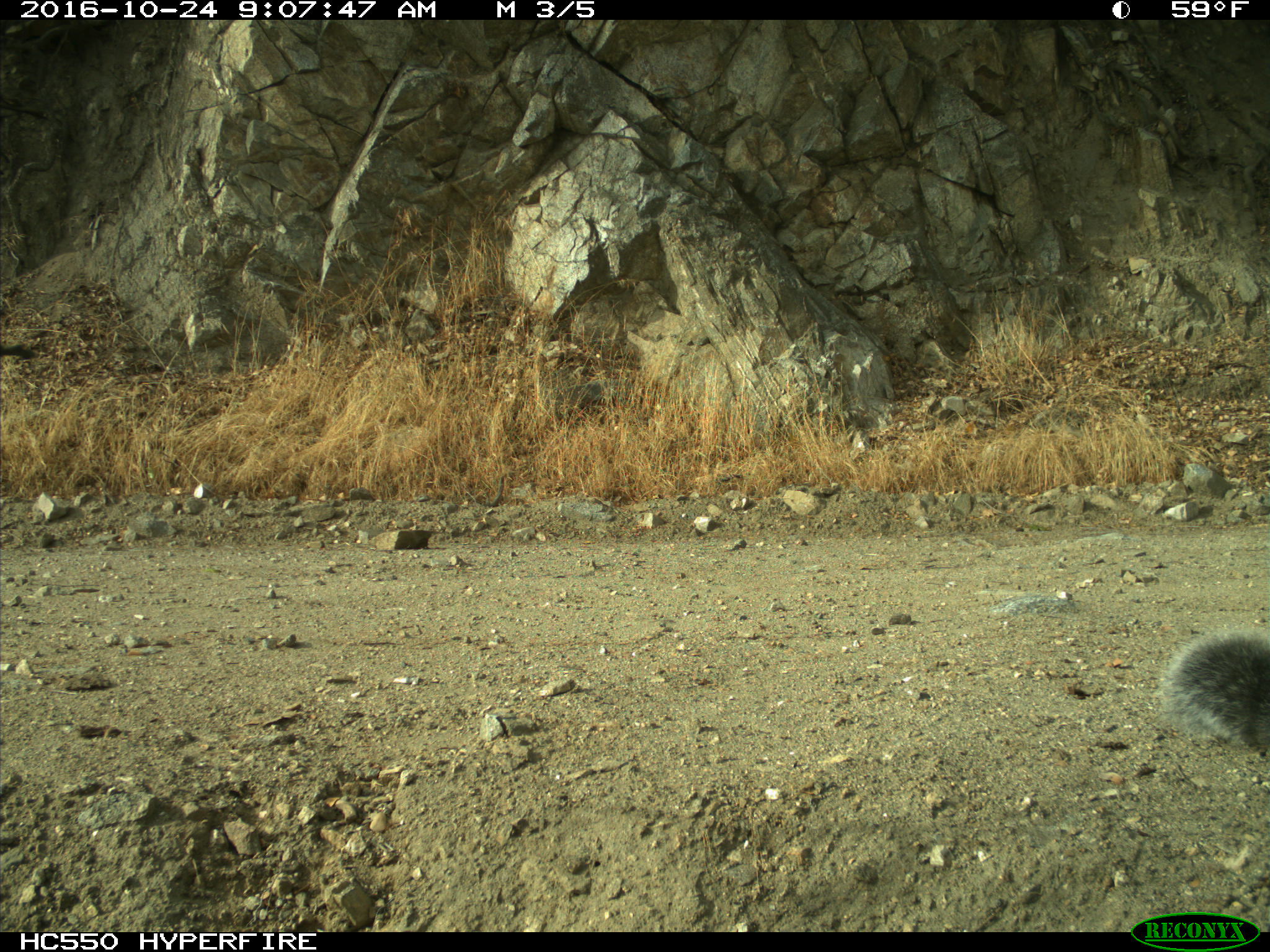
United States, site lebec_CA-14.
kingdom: Animalia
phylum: Chordata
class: Mammalia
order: Rodentia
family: Sciuridae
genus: Sciurus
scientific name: Sciurus carolinensis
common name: eastern gray squirrel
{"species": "Sciurus carolinensis (eastern gray squirrel)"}